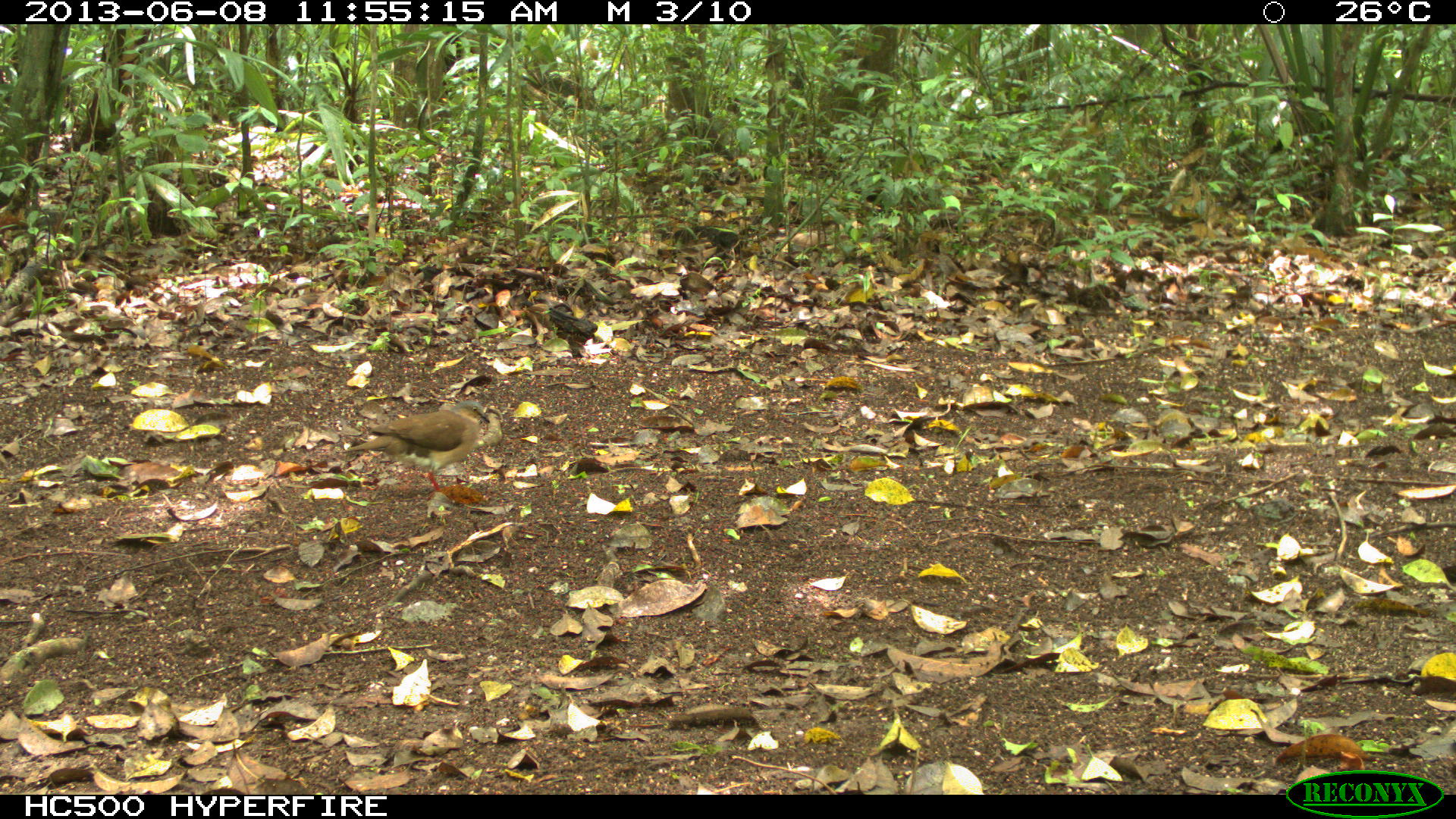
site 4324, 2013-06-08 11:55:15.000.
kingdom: Animalia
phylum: Chordata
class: Aves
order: Columbiformes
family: Columbidae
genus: Leptotila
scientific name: Leptotila plumbeiceps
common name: gray-headed dove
Leptotila plumbeiceps (gray-headed dove), count 1.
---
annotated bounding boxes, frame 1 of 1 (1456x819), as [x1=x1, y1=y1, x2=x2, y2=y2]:
leptotila plumbeiceps: [x1=339, y1=399, x2=490, y2=499]